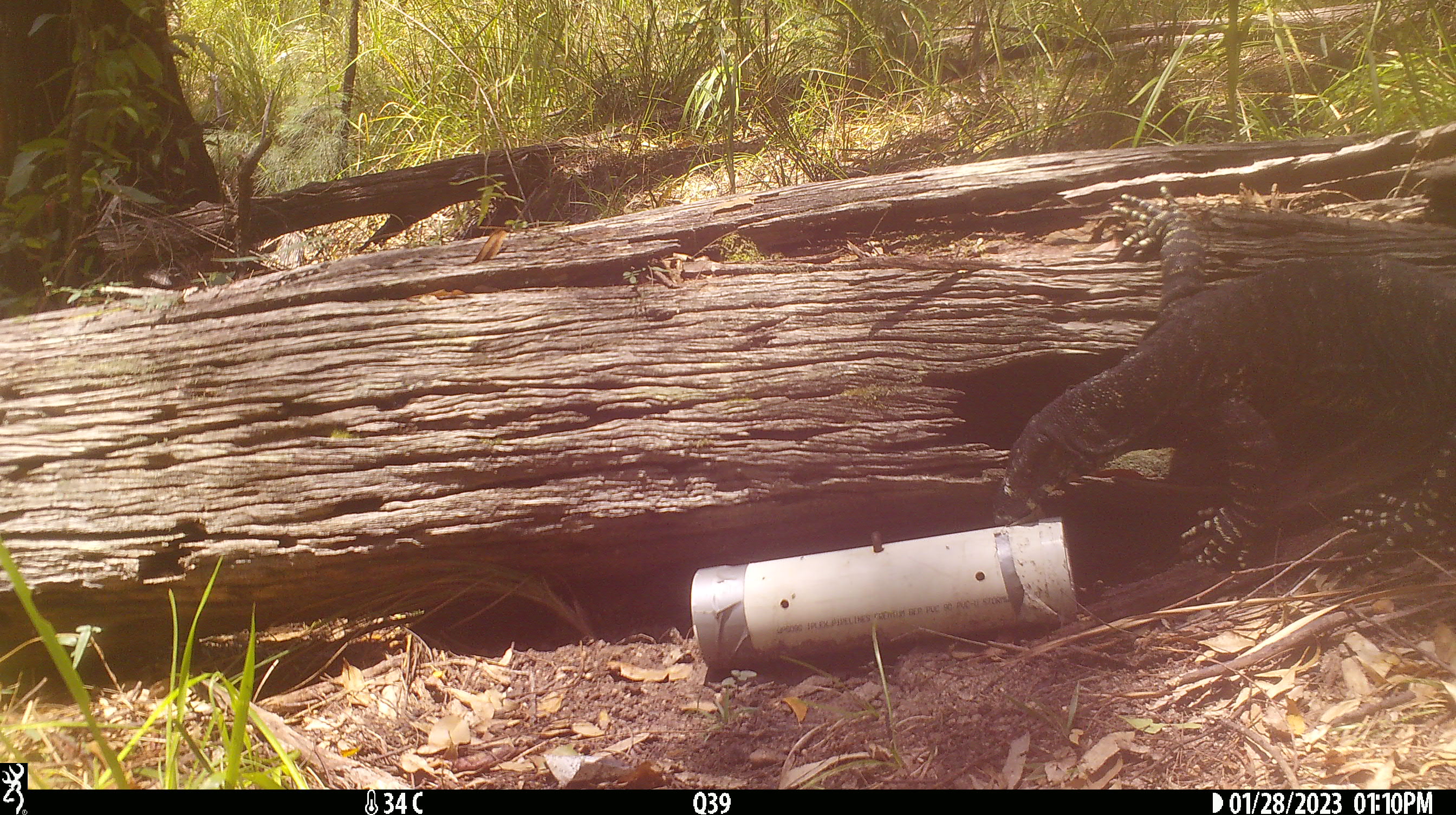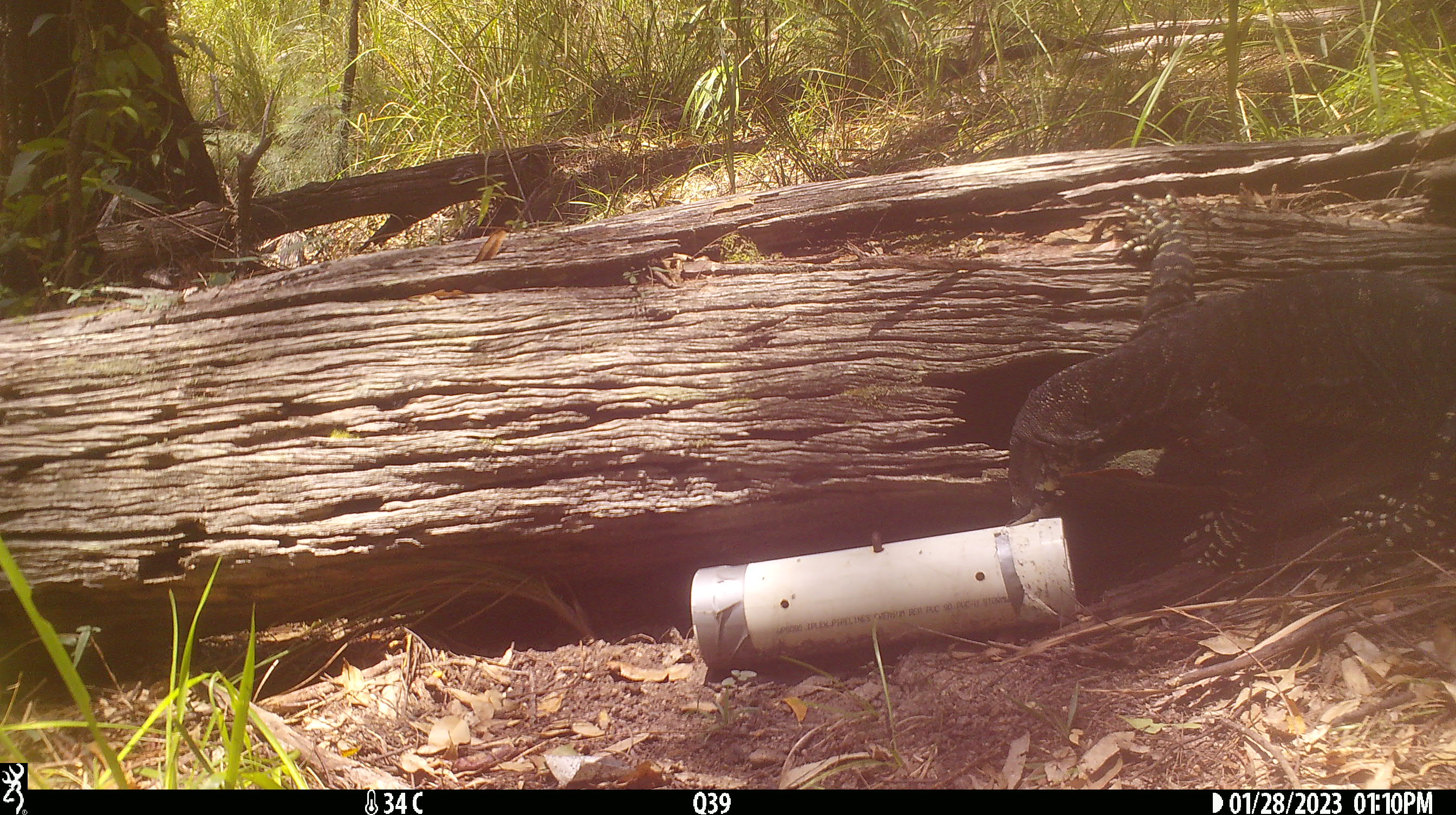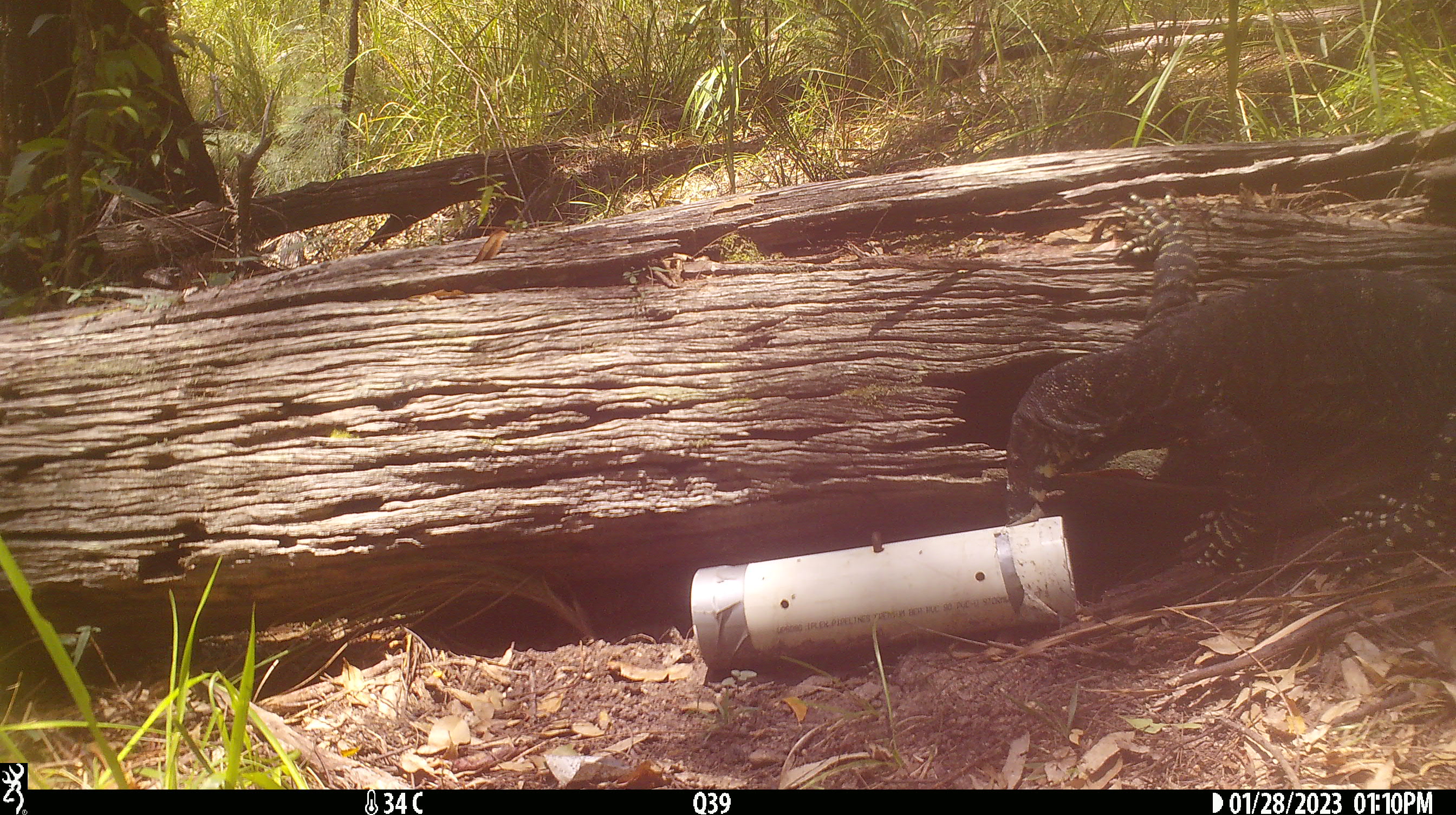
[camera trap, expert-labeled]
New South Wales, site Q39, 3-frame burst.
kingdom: Animalia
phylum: Chordata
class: Reptilia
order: Squamata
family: Varanidae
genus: Varanus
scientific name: Varanus varius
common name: lace monitor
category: goanna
Goanna (lace monitor) (Varanus varius).